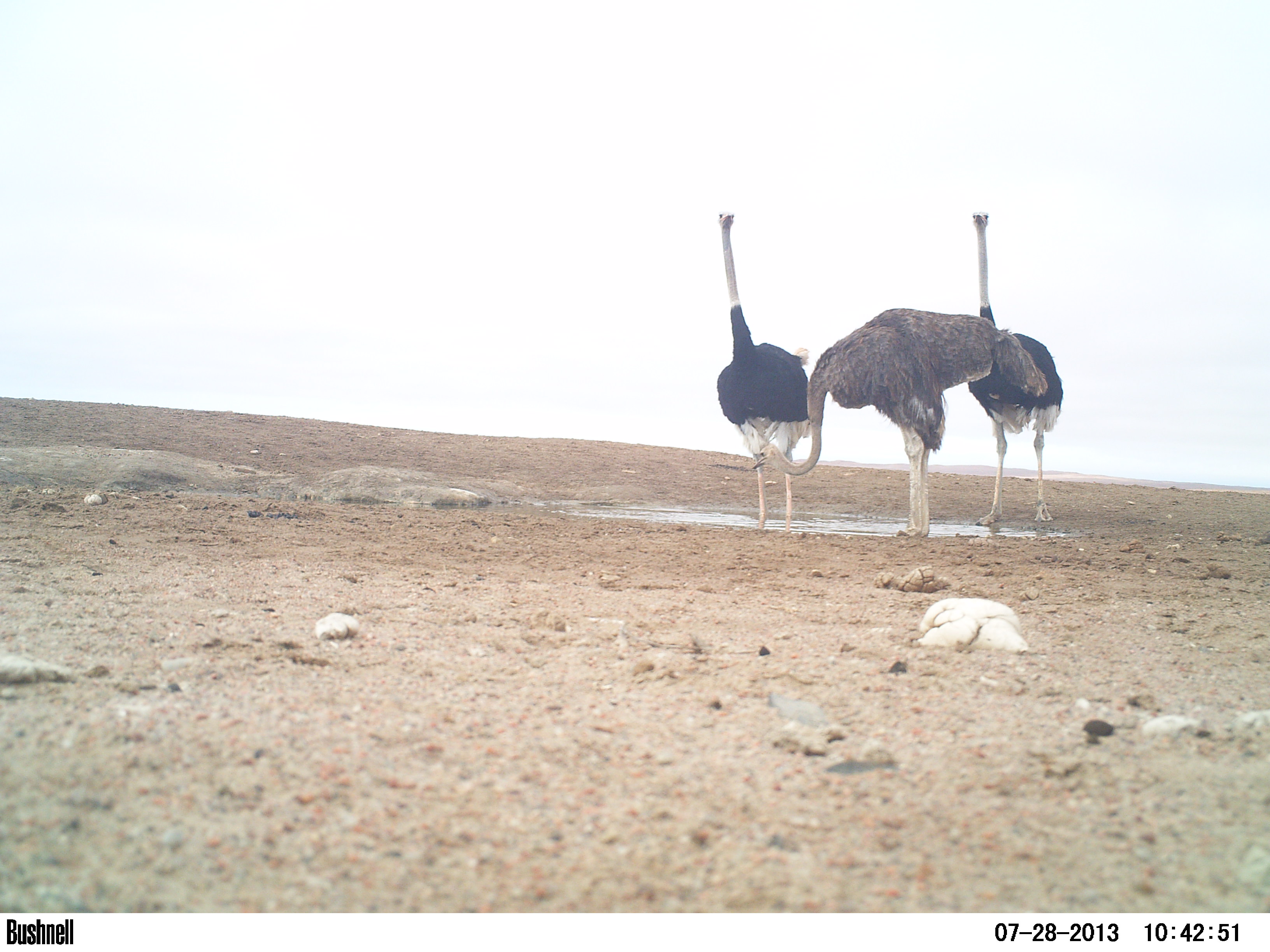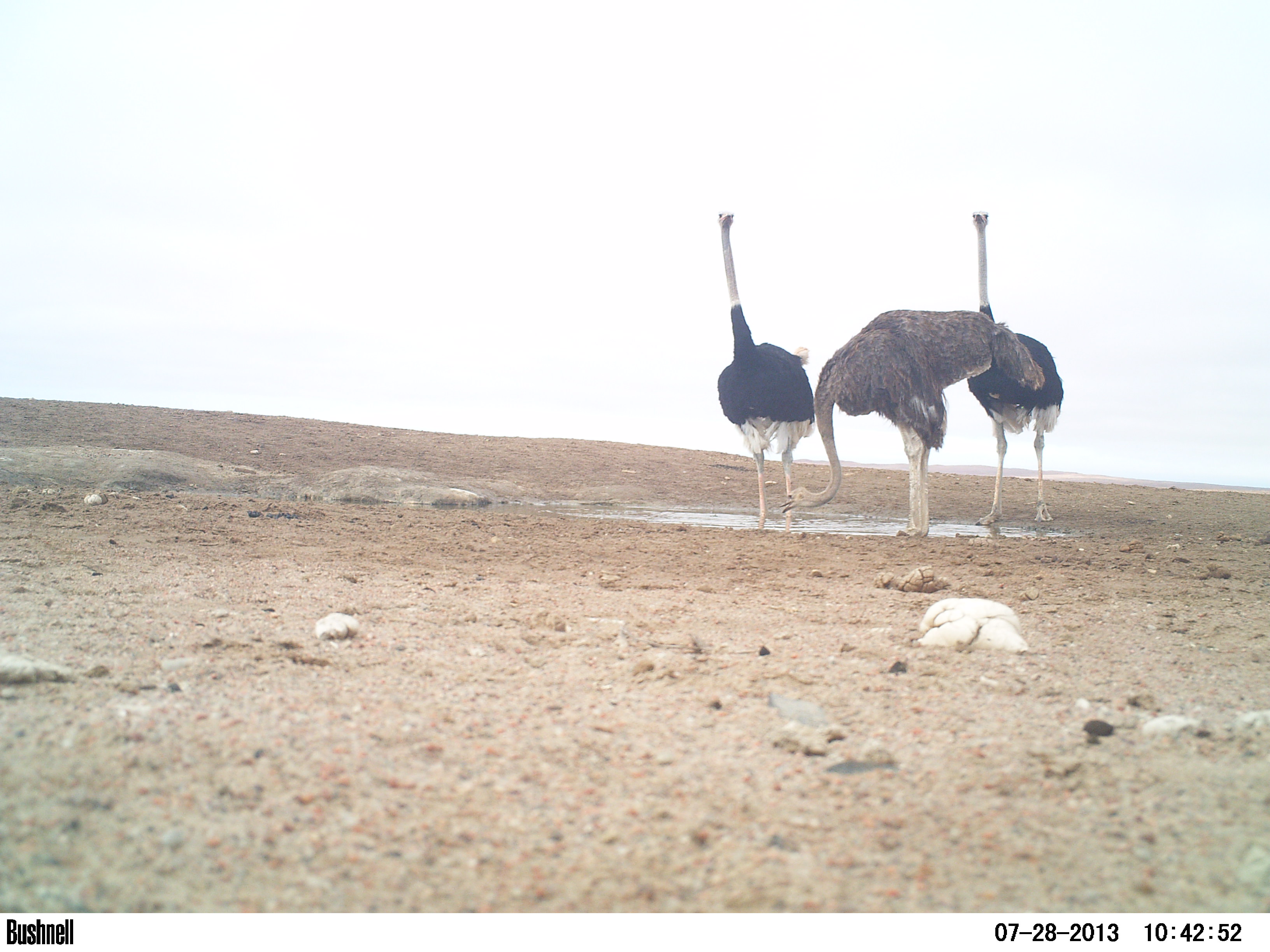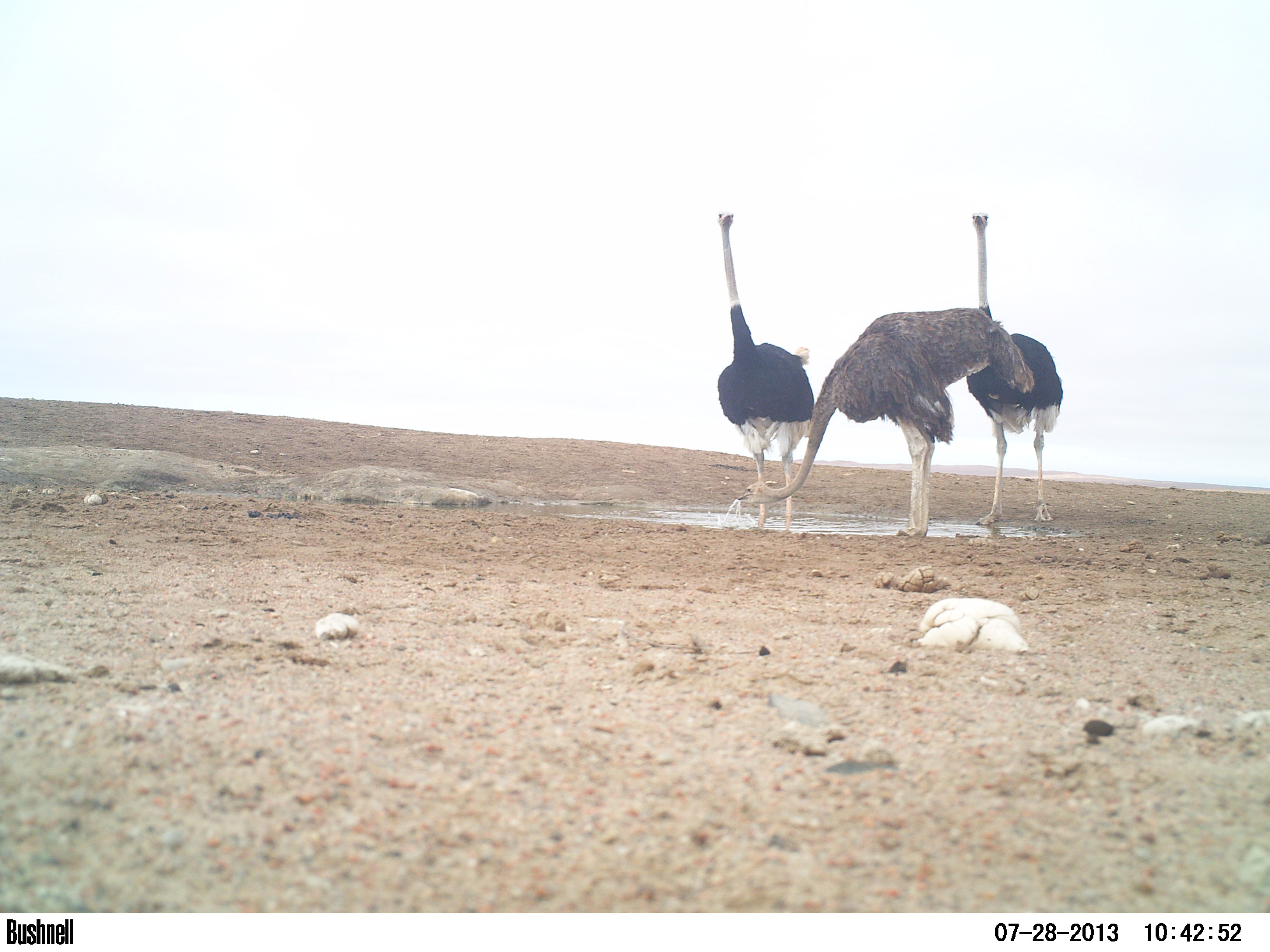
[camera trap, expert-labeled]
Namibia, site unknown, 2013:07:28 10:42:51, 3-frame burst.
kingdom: Animalia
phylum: Chordata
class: Aves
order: Struthioniformes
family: Struthionidae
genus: Struthio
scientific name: Struthio camelus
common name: common ostrich